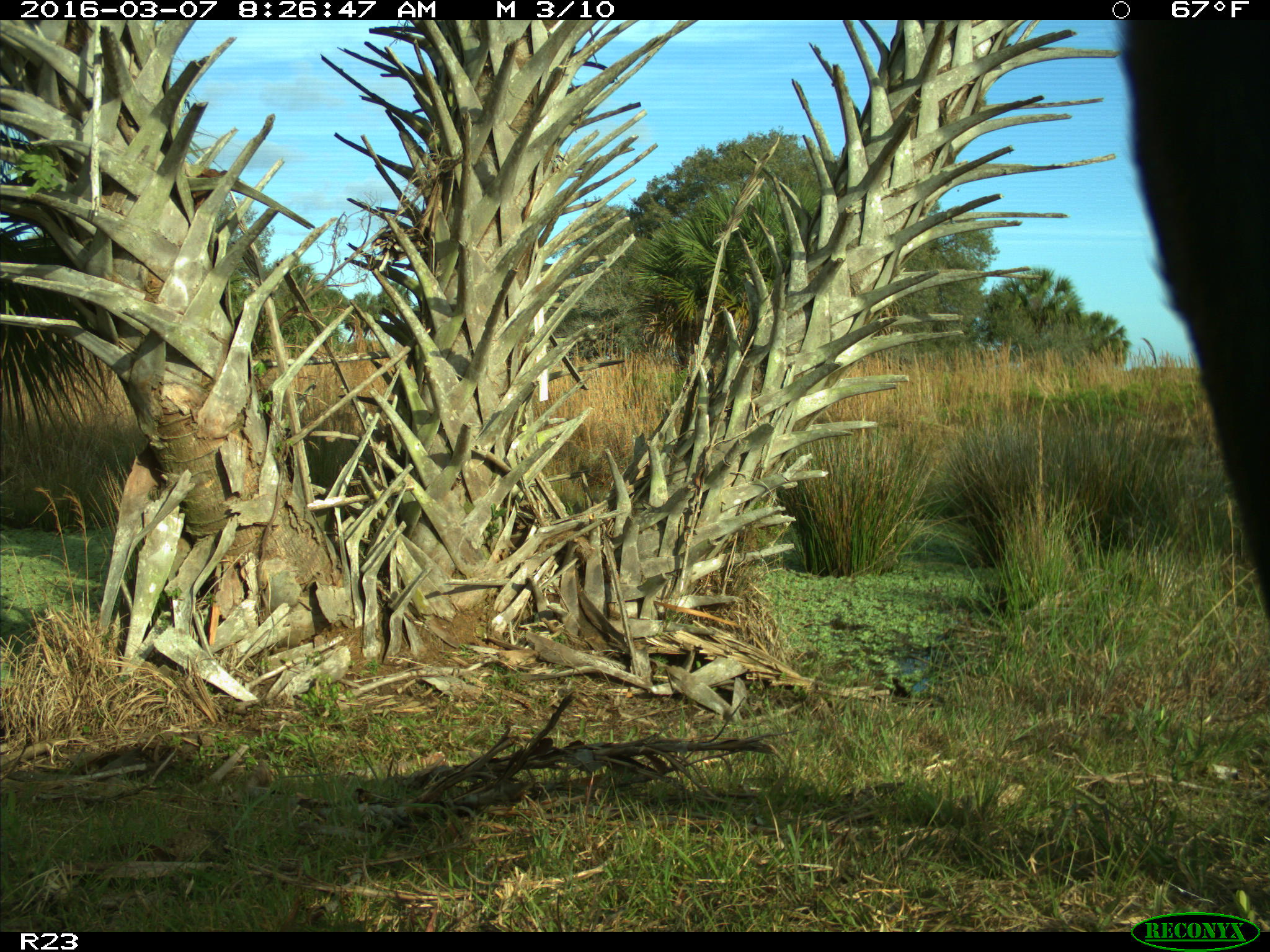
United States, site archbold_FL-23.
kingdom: Animalia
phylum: Chordata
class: Mammalia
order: Artiodactyla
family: Bovidae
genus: Bos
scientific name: Bos taurus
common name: domestic cow